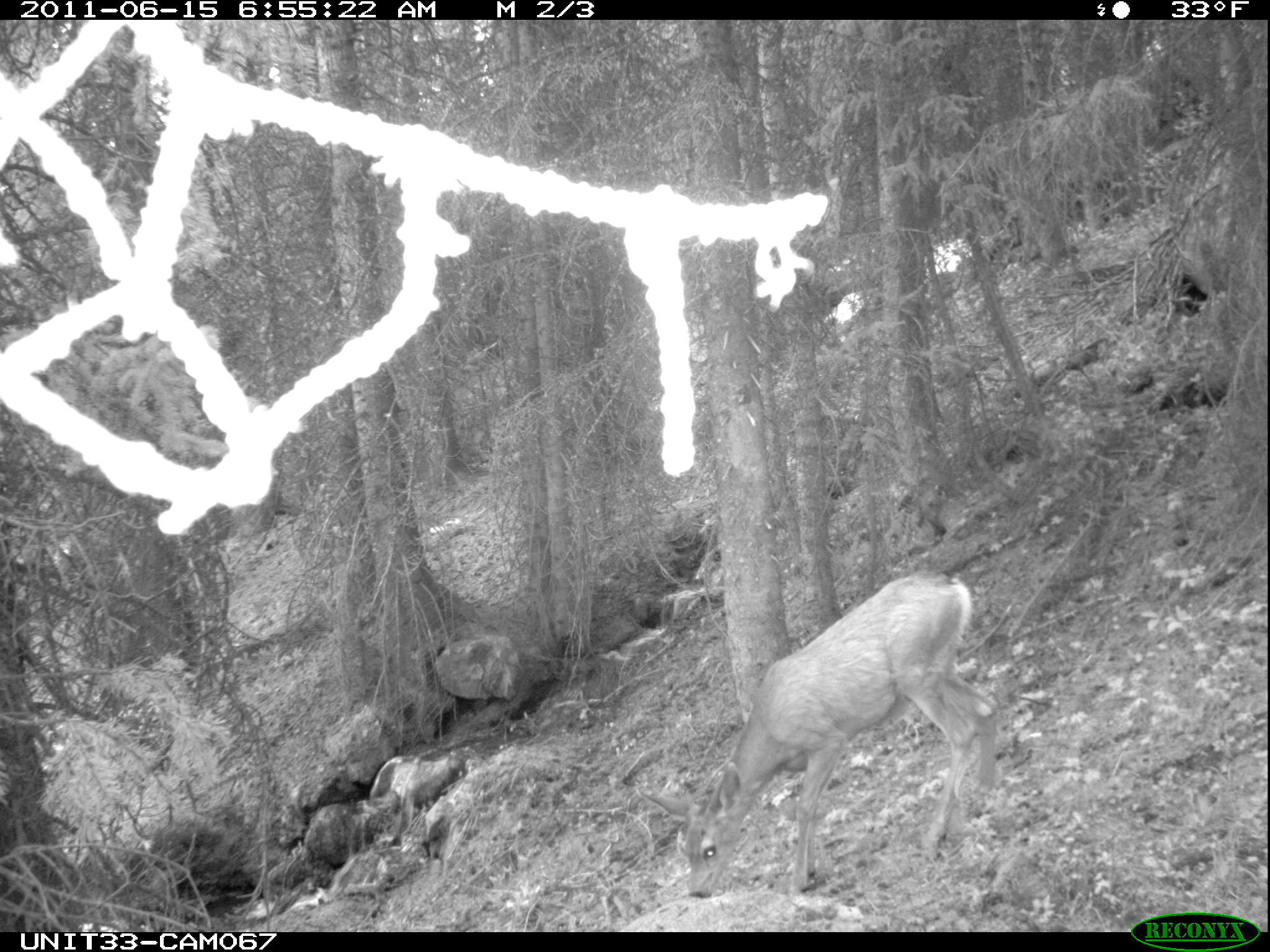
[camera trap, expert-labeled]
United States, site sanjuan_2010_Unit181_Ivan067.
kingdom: Animalia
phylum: Chordata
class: Mammalia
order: Artiodactyla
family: Cervidae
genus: Odocoileus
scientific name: Odocoileus hemionus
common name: mule deer